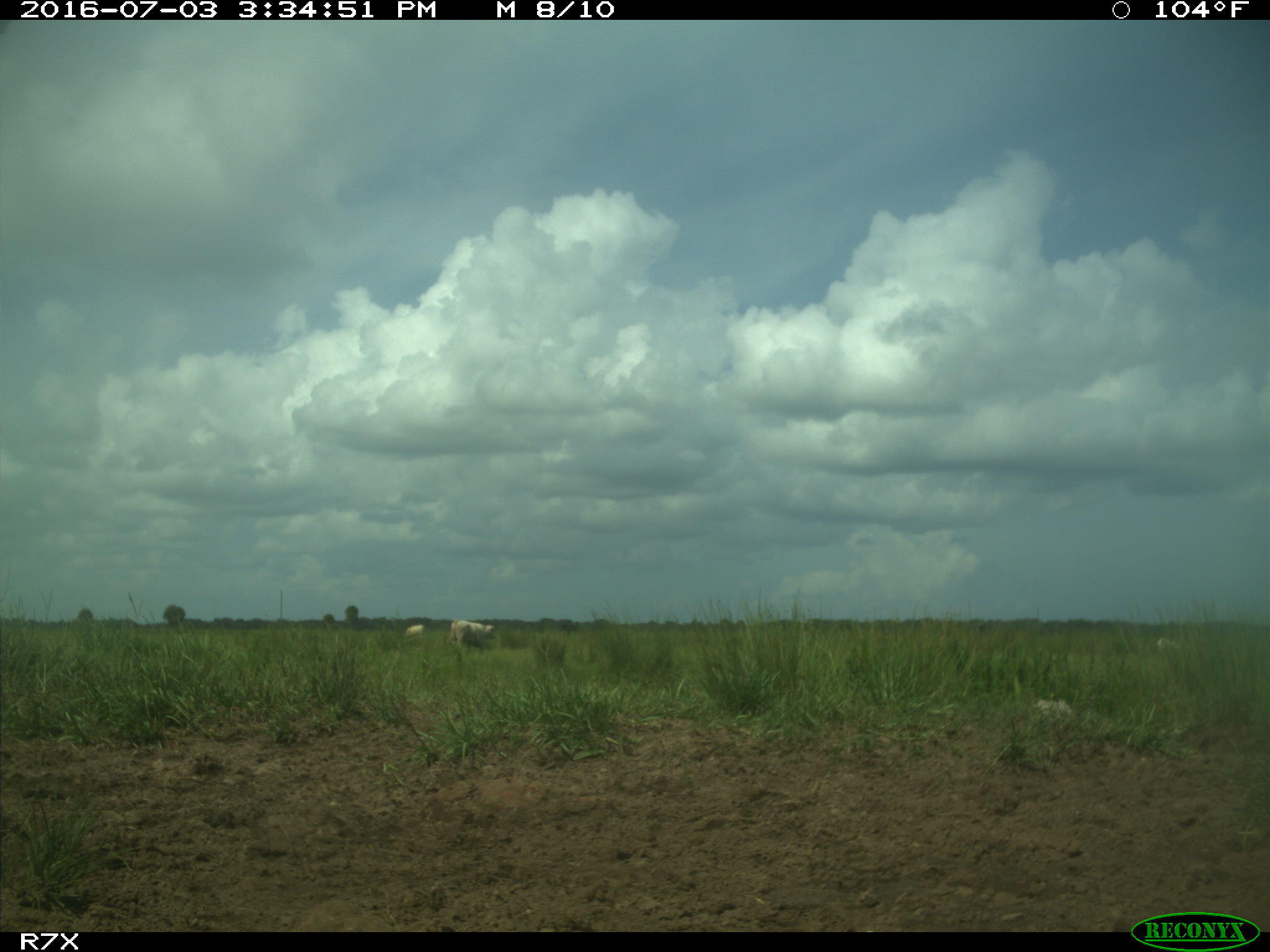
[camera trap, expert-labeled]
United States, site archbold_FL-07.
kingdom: Animalia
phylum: Chordata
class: Mammalia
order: Artiodactyla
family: Bovidae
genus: Bos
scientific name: Bos taurus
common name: domestic cow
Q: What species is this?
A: Bos taurus (domestic cow).